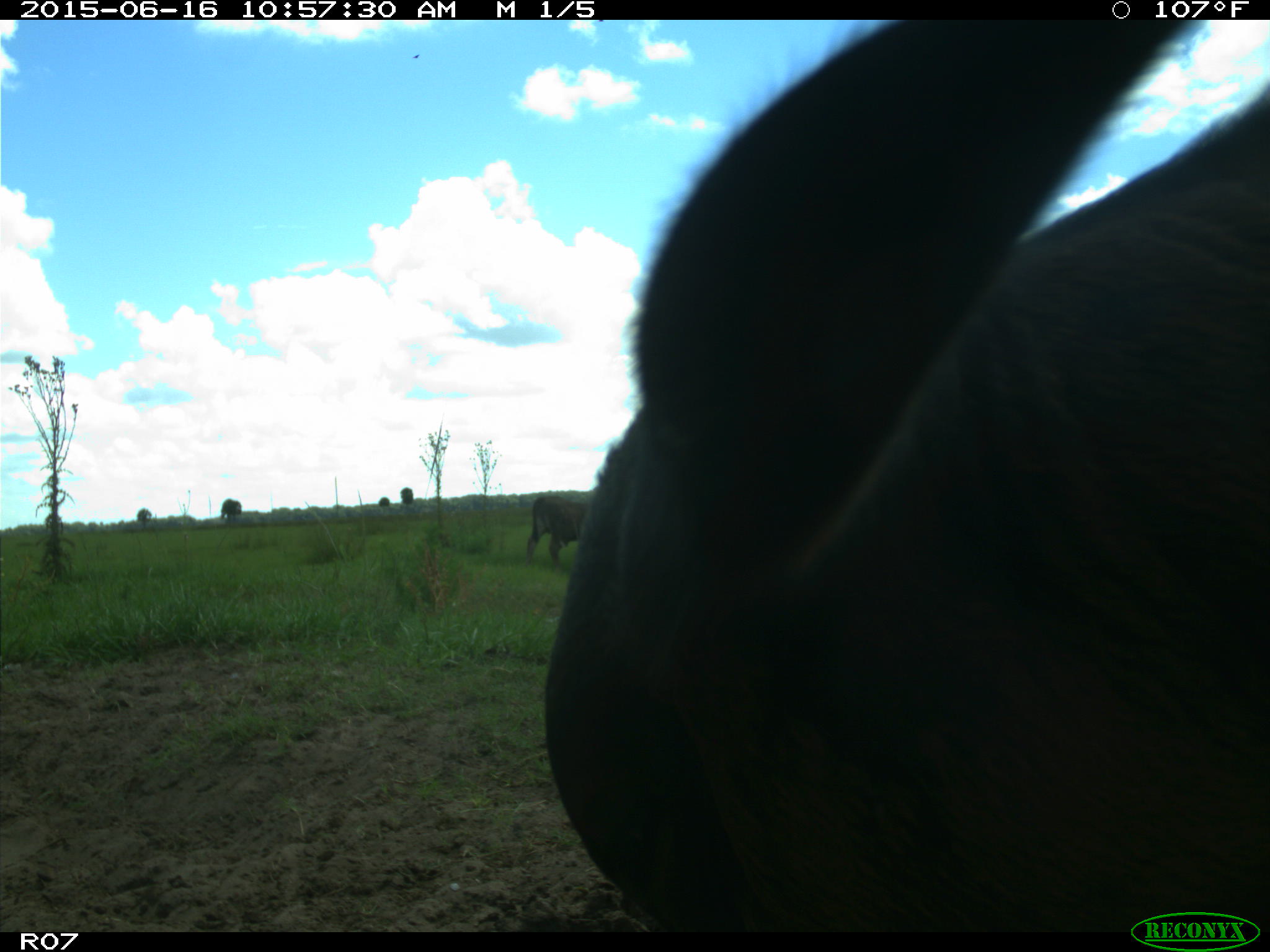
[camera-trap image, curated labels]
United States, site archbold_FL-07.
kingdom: Animalia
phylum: Chordata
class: Mammalia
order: Artiodactyla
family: Bovidae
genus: Bos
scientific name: Bos taurus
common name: domestic cow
Bos taurus (domestic cow).